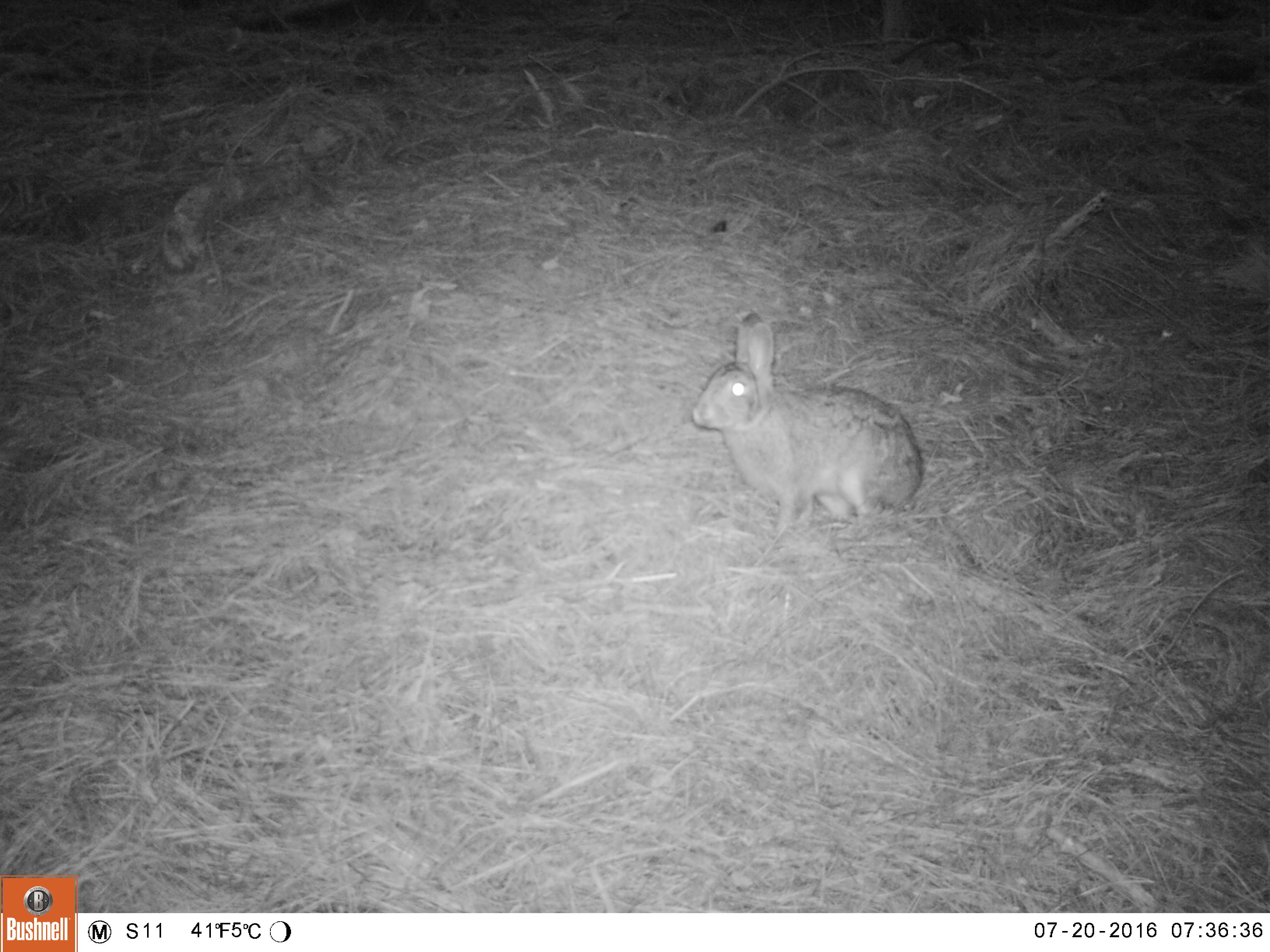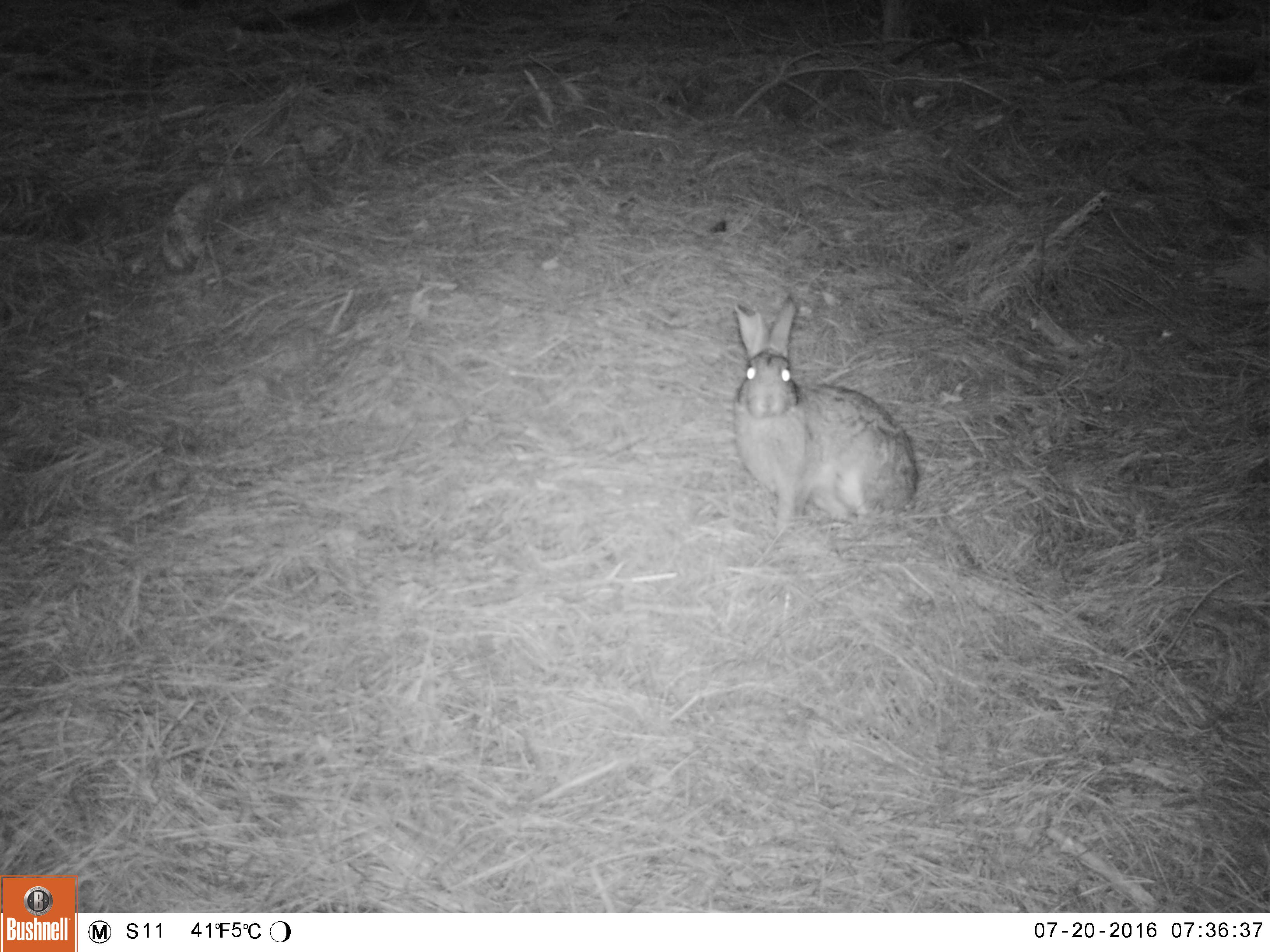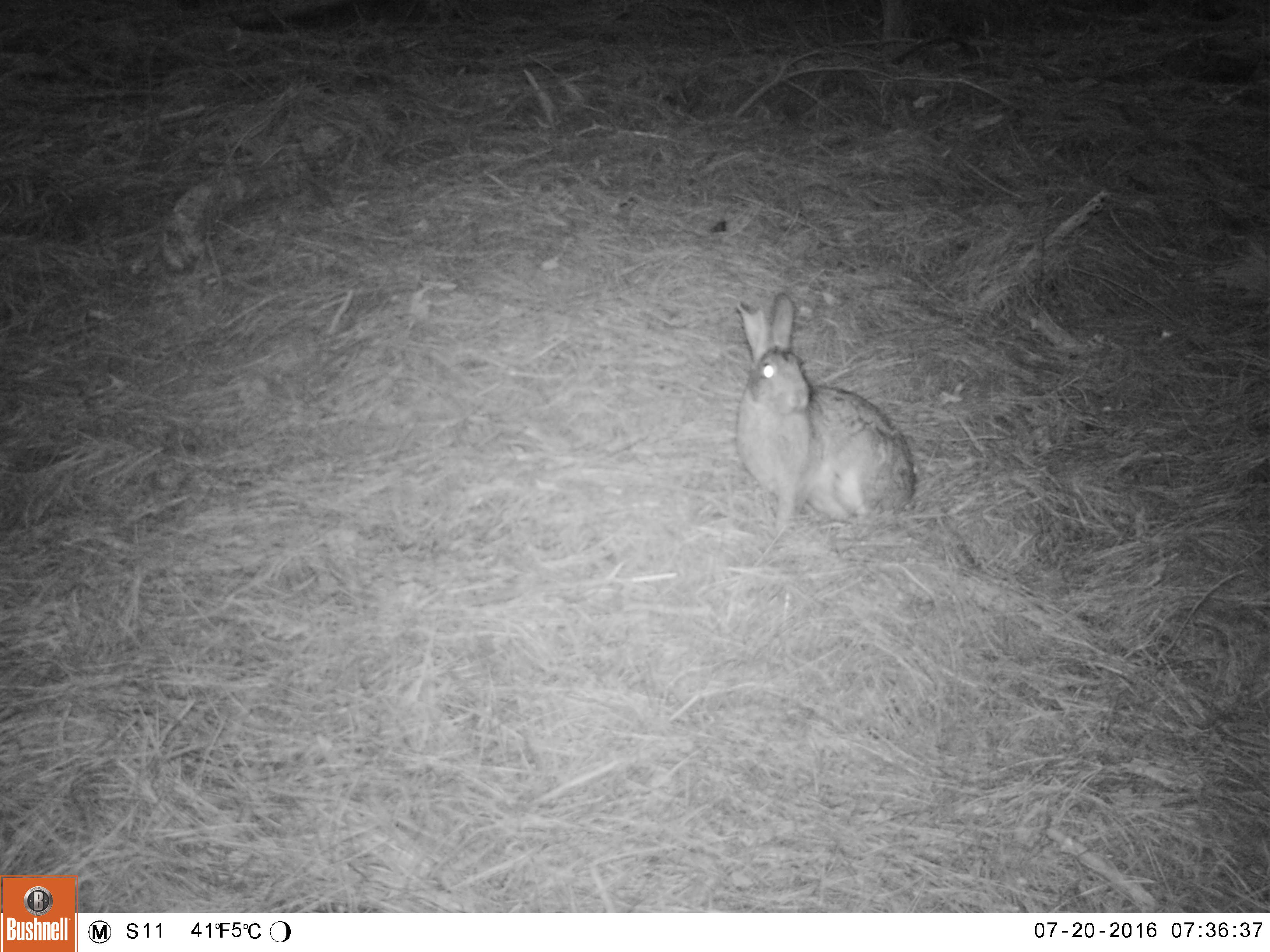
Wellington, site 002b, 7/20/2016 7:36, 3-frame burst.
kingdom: Animalia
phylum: Chordata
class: Mammalia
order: Lagomorpha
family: Leporidae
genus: Lepus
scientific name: Lepus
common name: hare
Hare (Lepus).